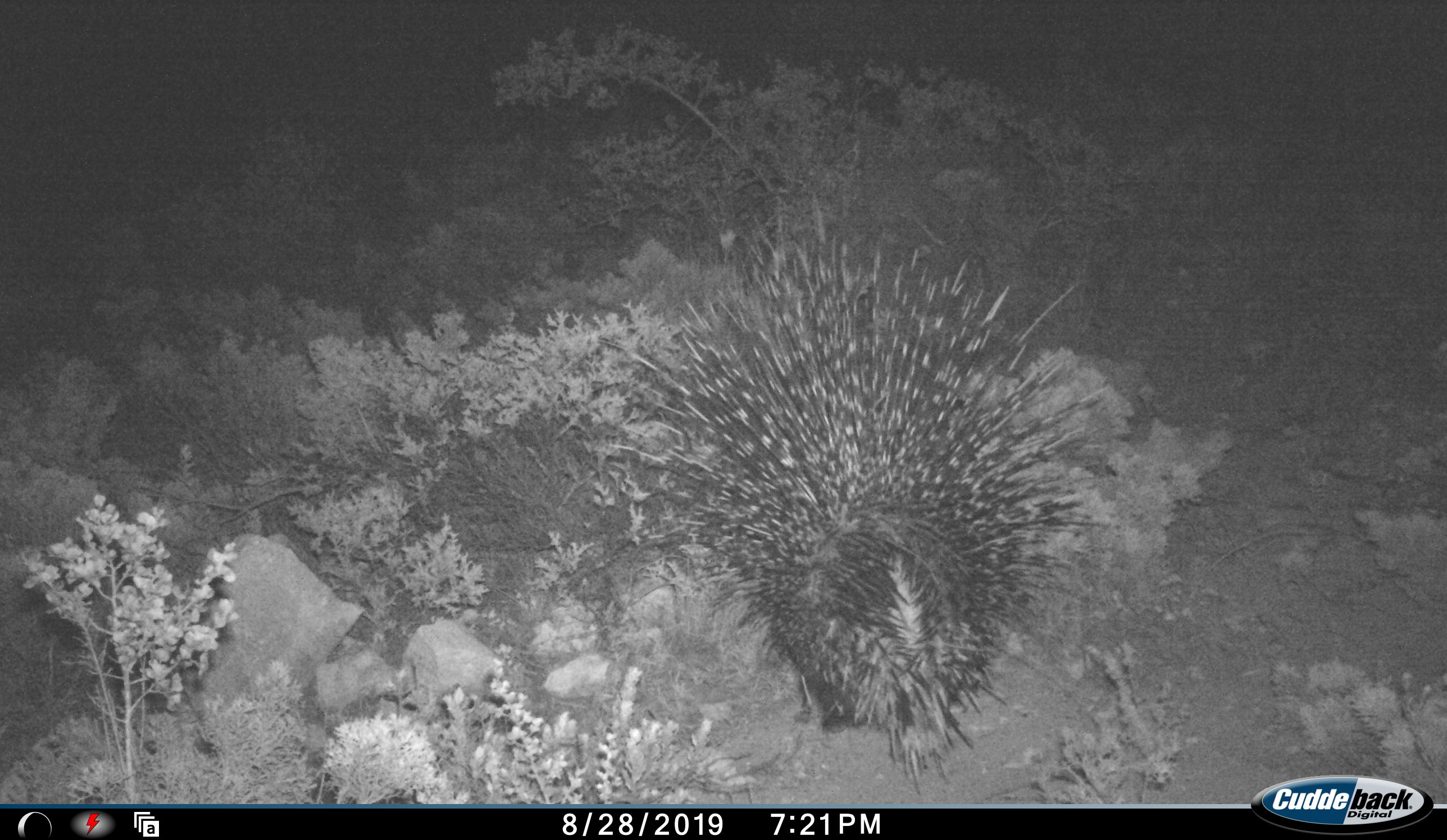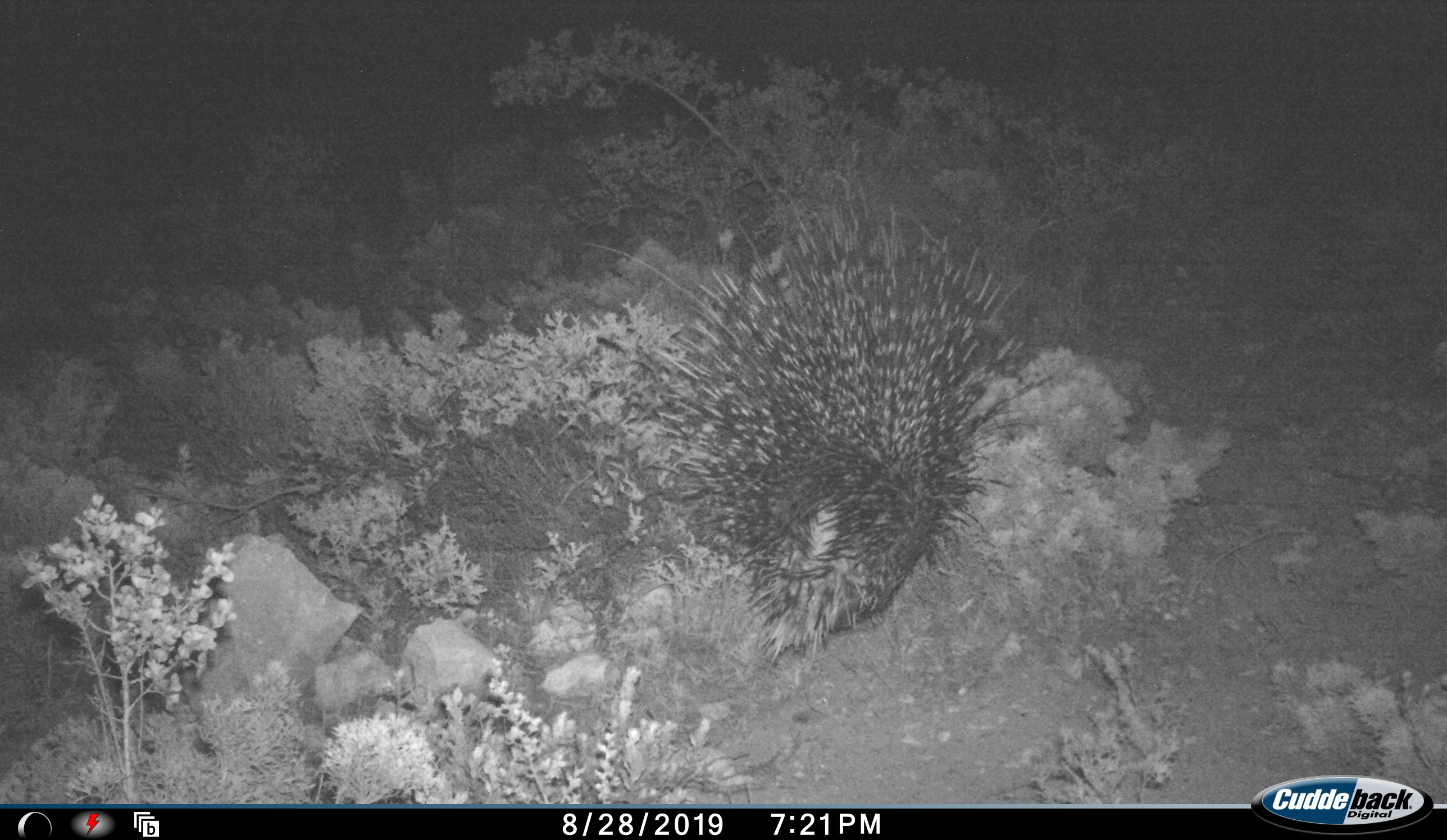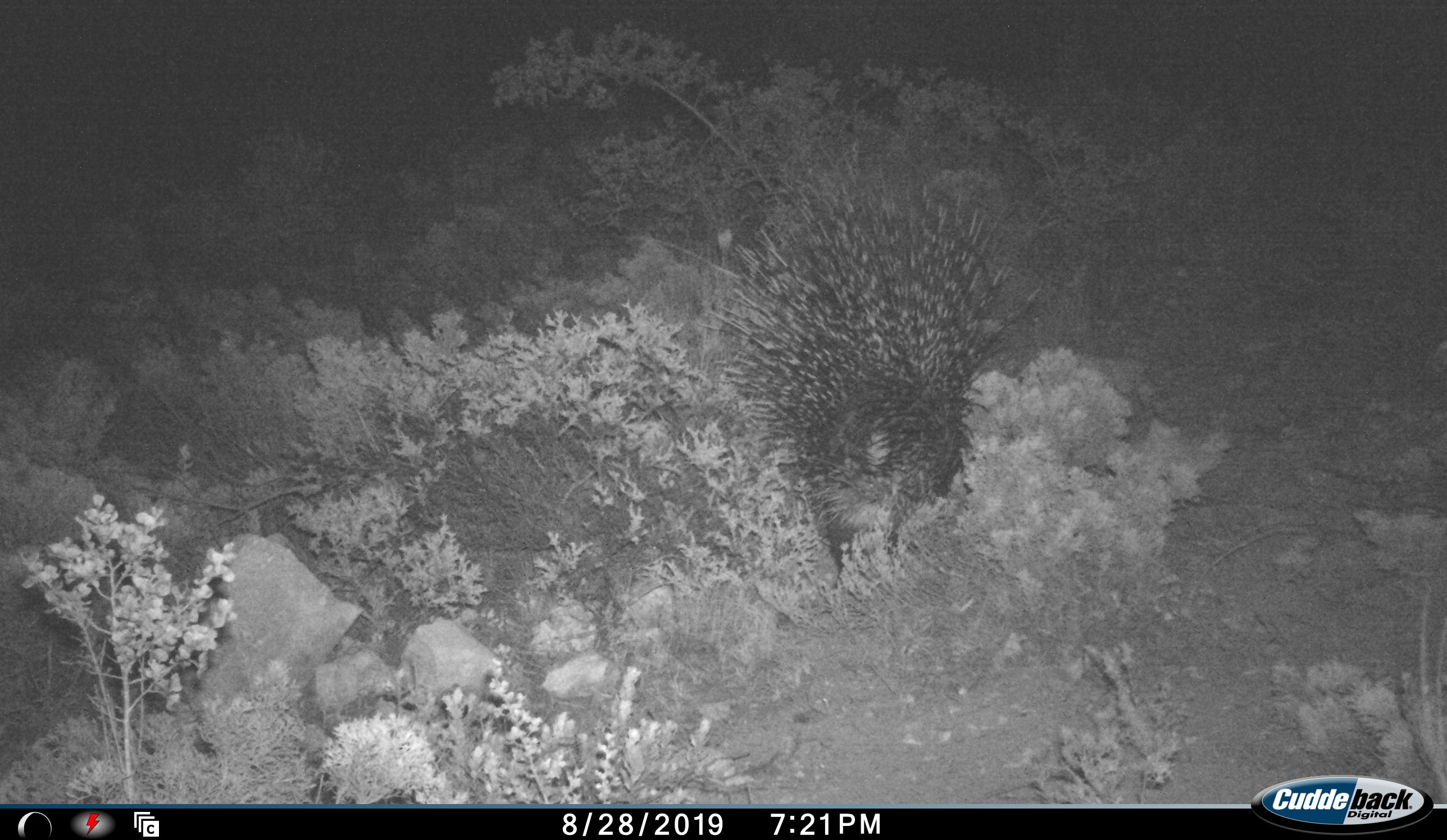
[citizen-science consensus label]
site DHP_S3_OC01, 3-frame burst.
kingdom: Animalia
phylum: Chordata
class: Mammalia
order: Rodentia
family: Hystricidae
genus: Hystrix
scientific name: Hystrix cristata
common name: crested porcupine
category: porcupine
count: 1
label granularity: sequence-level